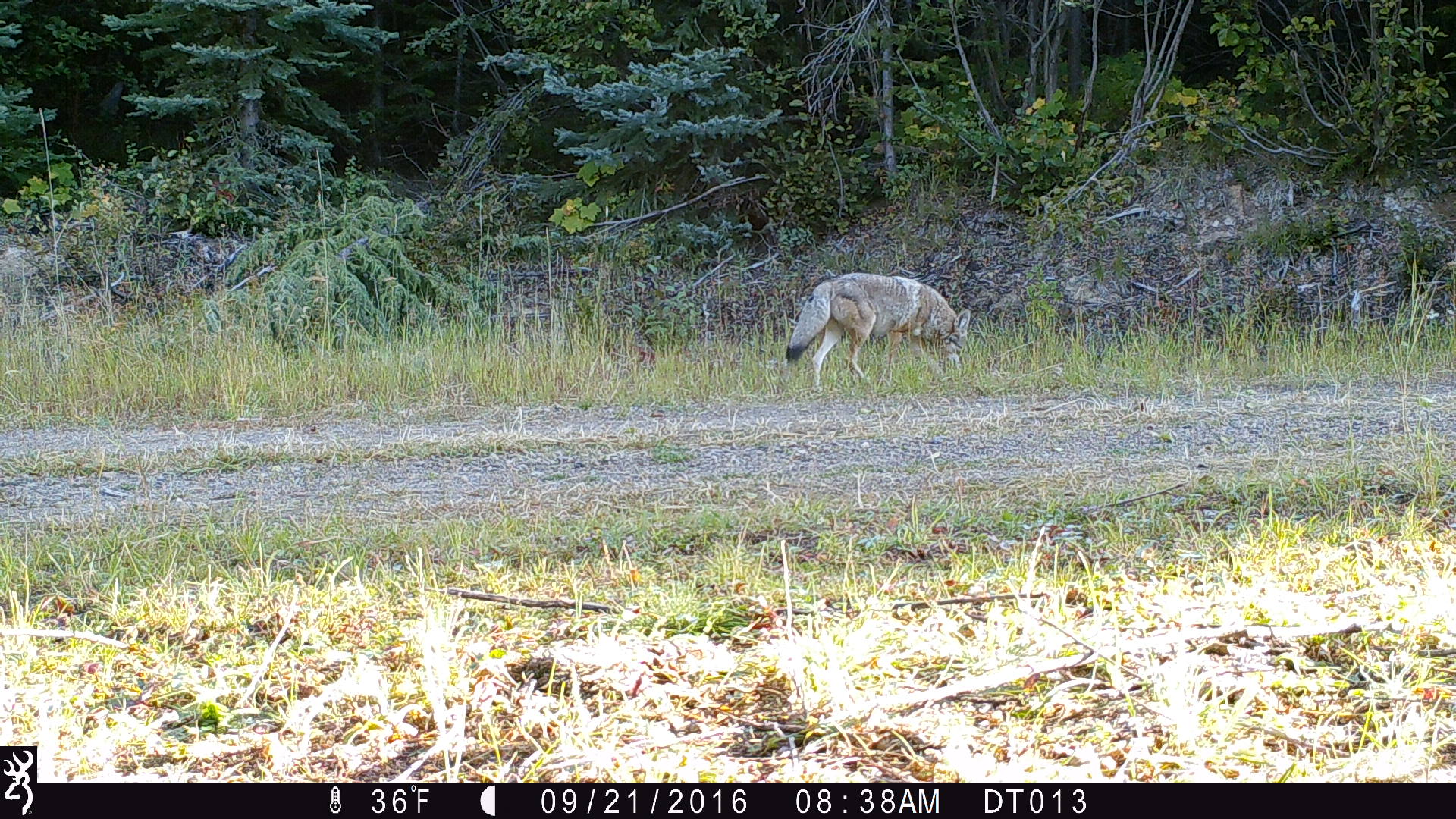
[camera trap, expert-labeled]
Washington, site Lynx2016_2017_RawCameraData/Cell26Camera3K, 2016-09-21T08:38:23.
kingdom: Animalia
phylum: Chordata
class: Mammalia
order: Carnivora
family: Canidae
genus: Canis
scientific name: Canis latrans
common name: coyote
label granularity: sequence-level